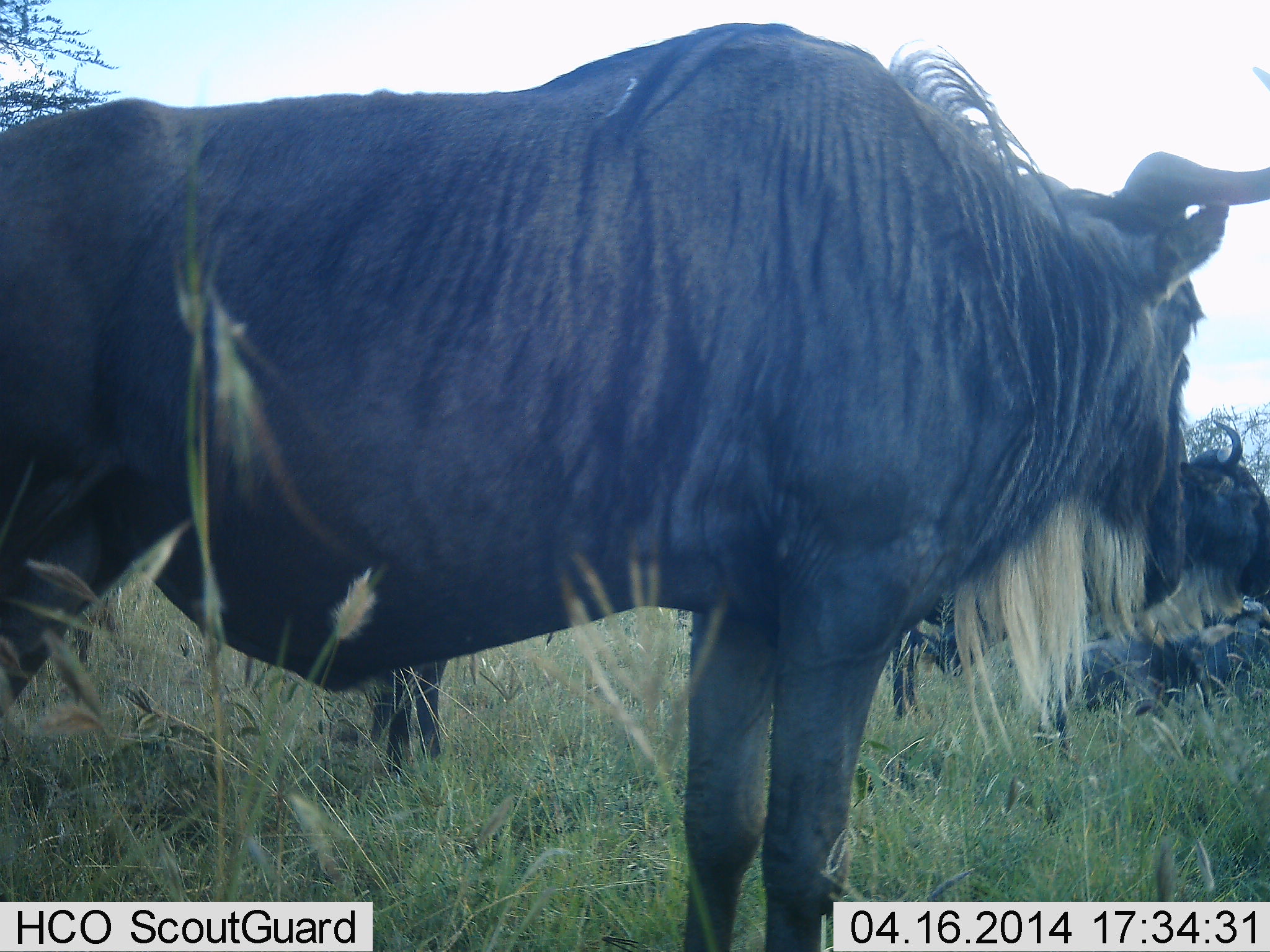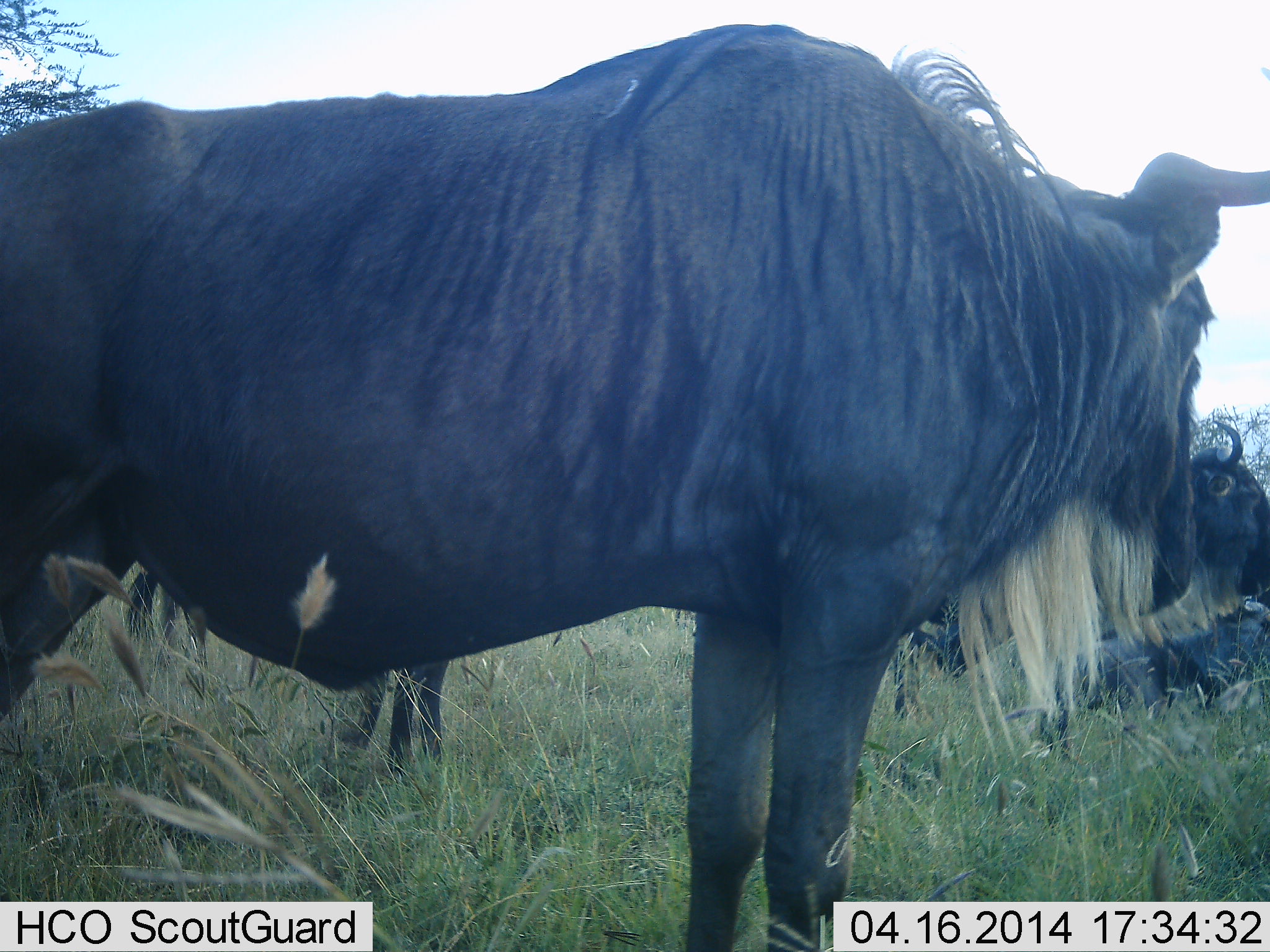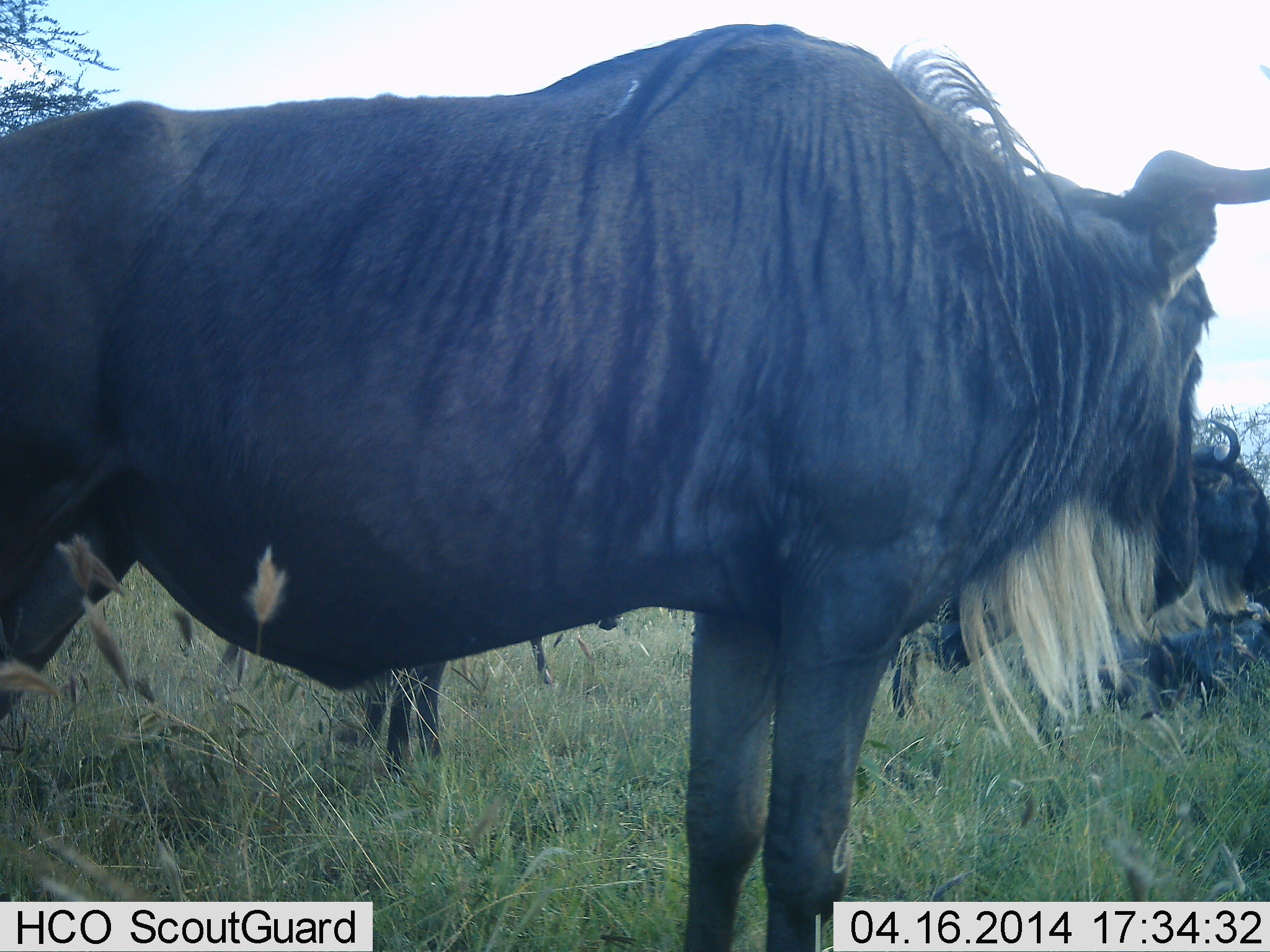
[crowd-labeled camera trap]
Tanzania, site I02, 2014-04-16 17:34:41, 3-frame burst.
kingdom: Animalia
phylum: Chordata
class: Mammalia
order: Artiodactyla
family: Bovidae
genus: Connochaetes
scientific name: Connochaetes taurinus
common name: blue wildebeest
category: wildebeest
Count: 3.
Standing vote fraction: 100%.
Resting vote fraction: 40%.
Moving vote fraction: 0%.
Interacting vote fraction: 0%.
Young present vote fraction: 0%.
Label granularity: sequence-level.